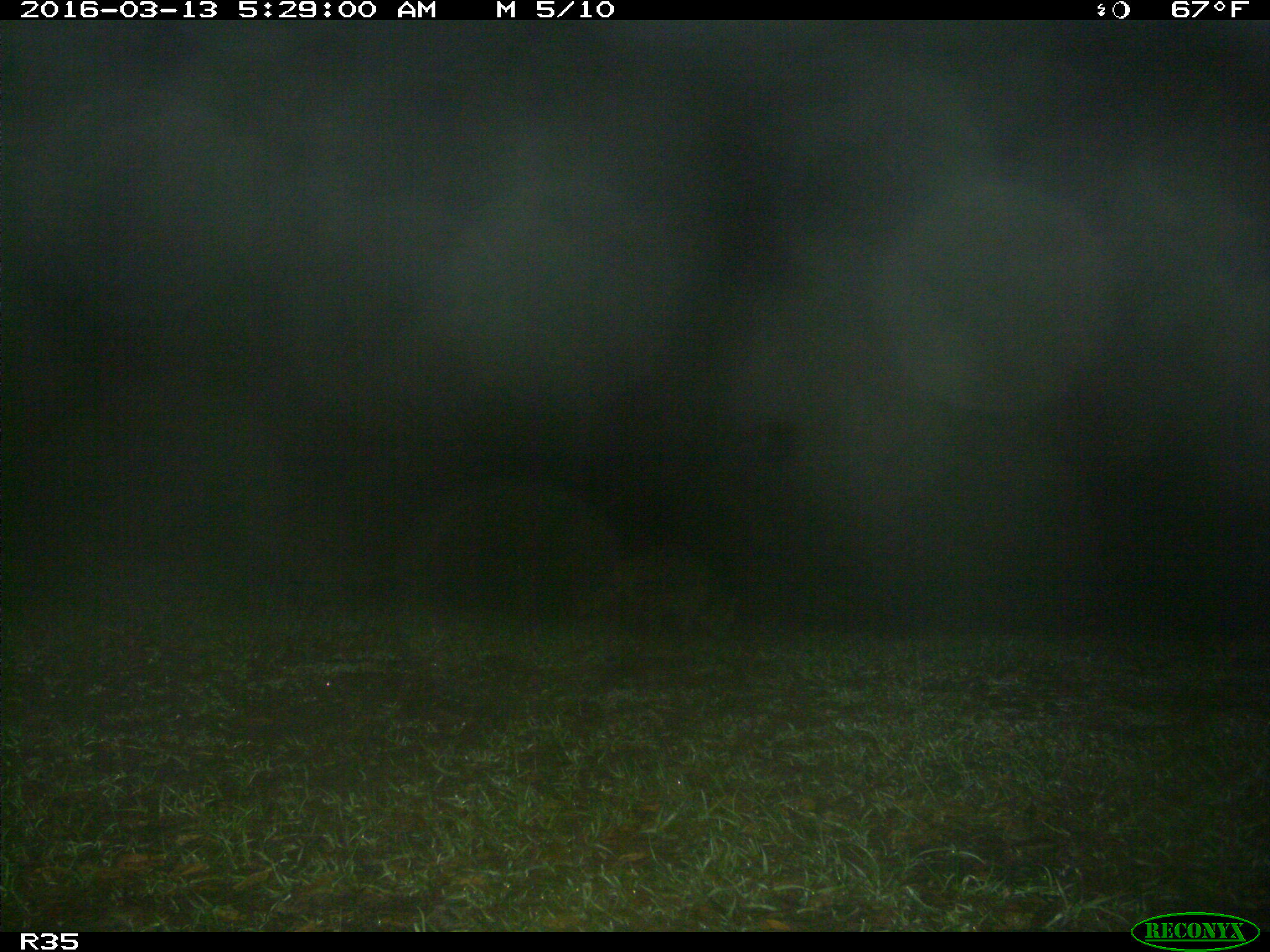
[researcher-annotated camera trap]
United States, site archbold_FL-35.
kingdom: Animalia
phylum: Chordata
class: Mammalia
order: Carnivora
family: Procyonidae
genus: Procyon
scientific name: Procyon lotor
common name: common raccoon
Procyon lotor (common raccoon).